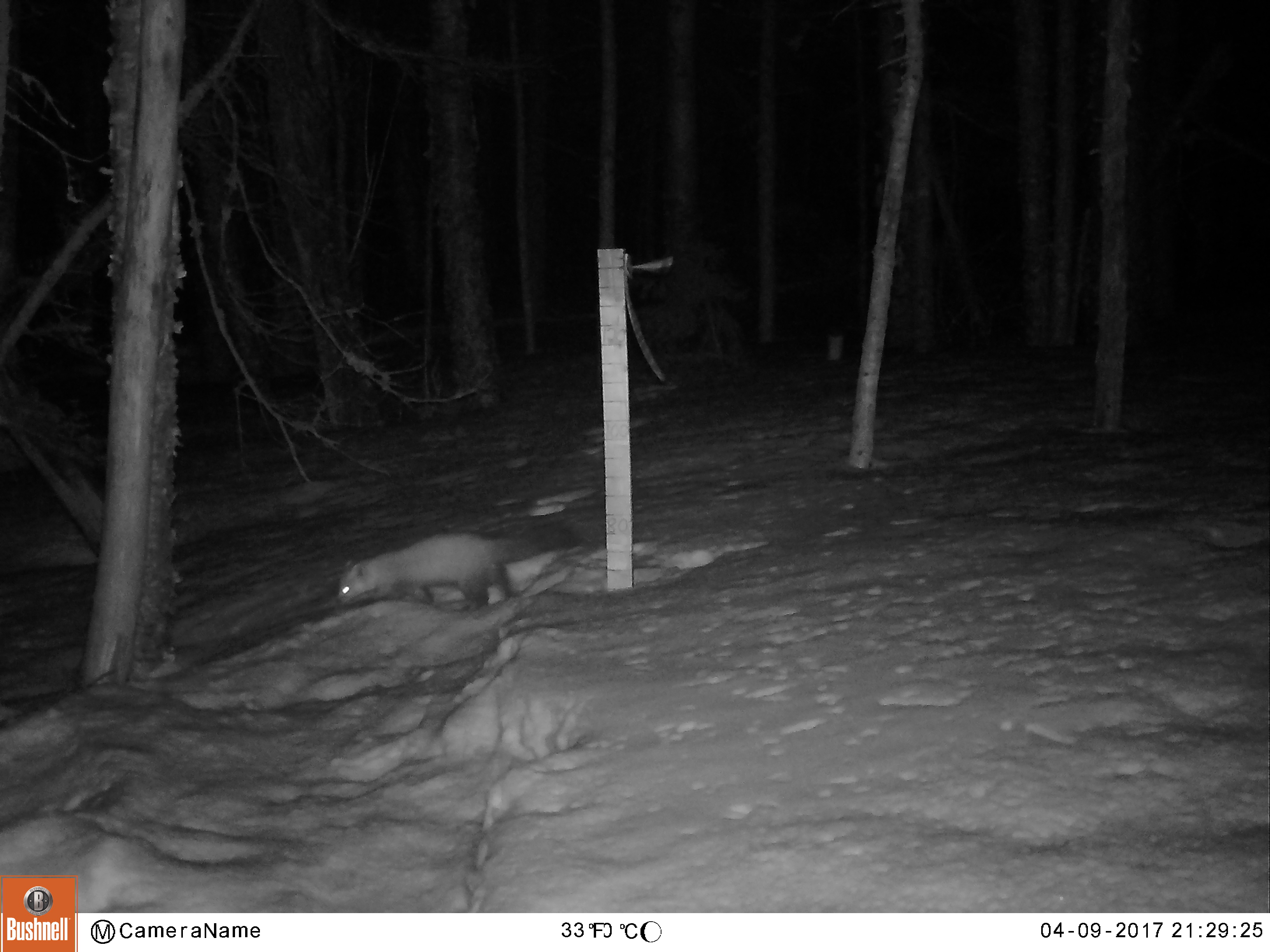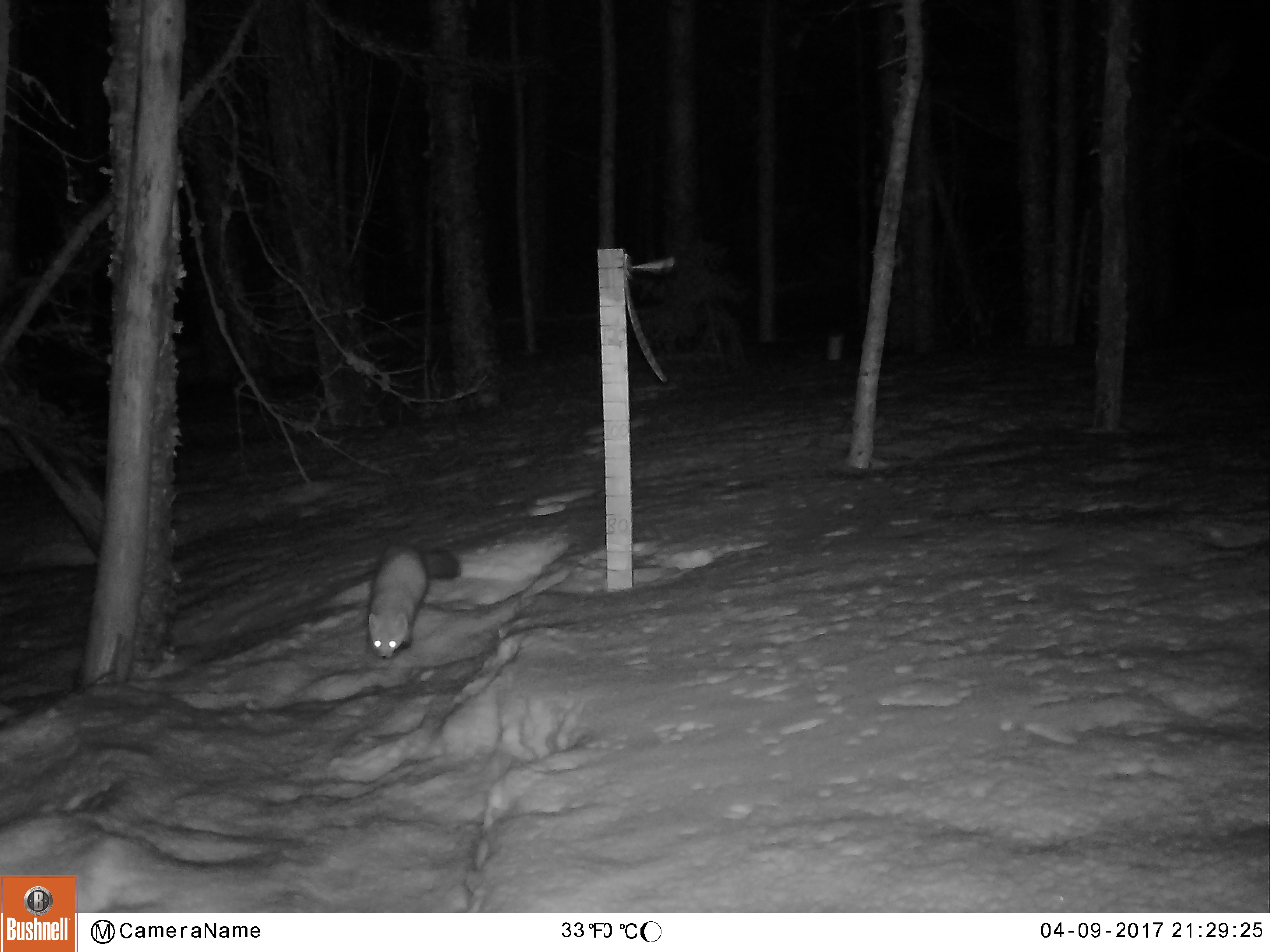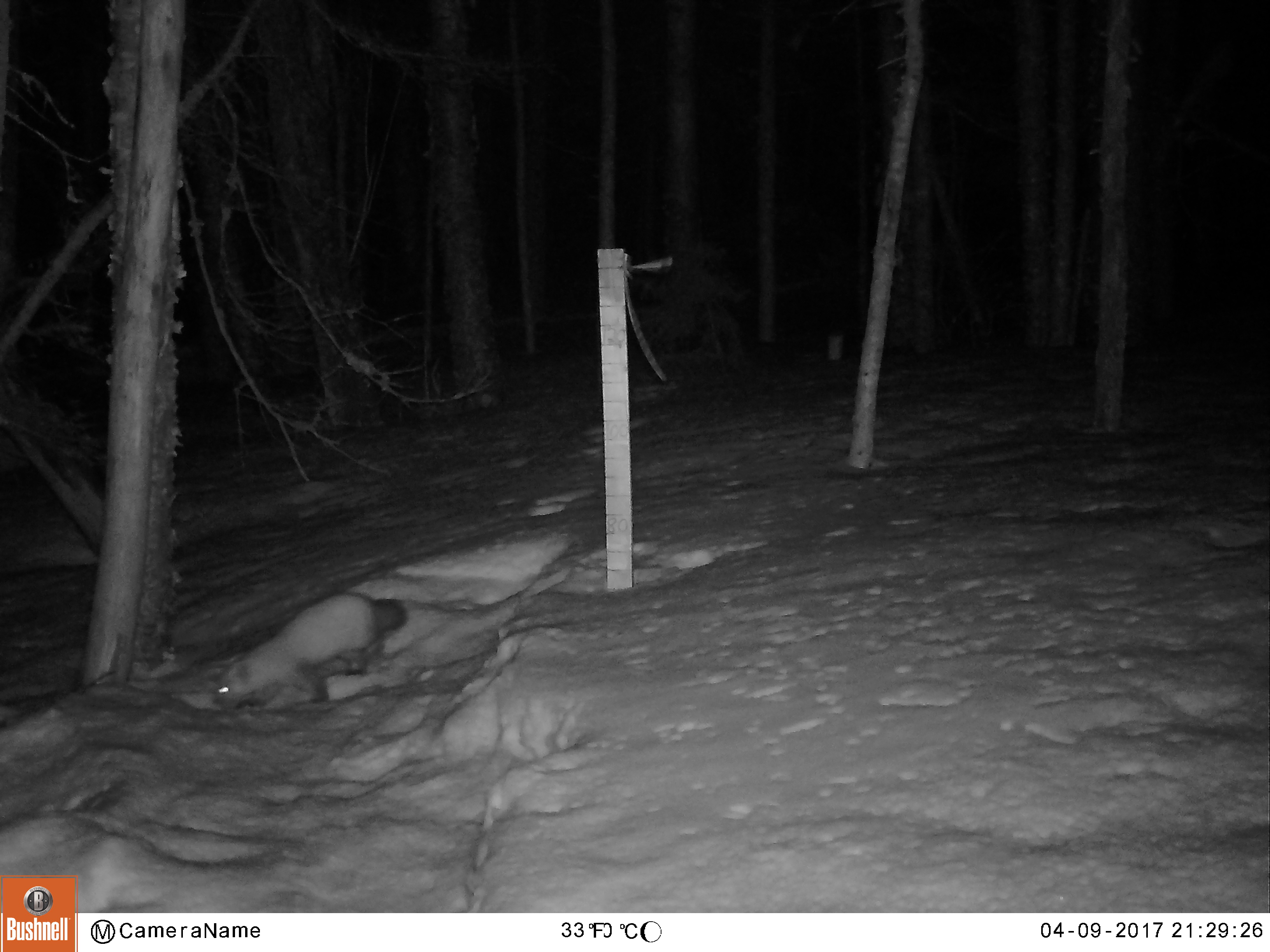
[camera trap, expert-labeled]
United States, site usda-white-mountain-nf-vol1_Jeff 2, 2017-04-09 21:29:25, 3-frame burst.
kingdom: Animalia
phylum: Chordata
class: Mammalia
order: Carnivora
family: Mustelidae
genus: Martes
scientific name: Martes americana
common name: american marten